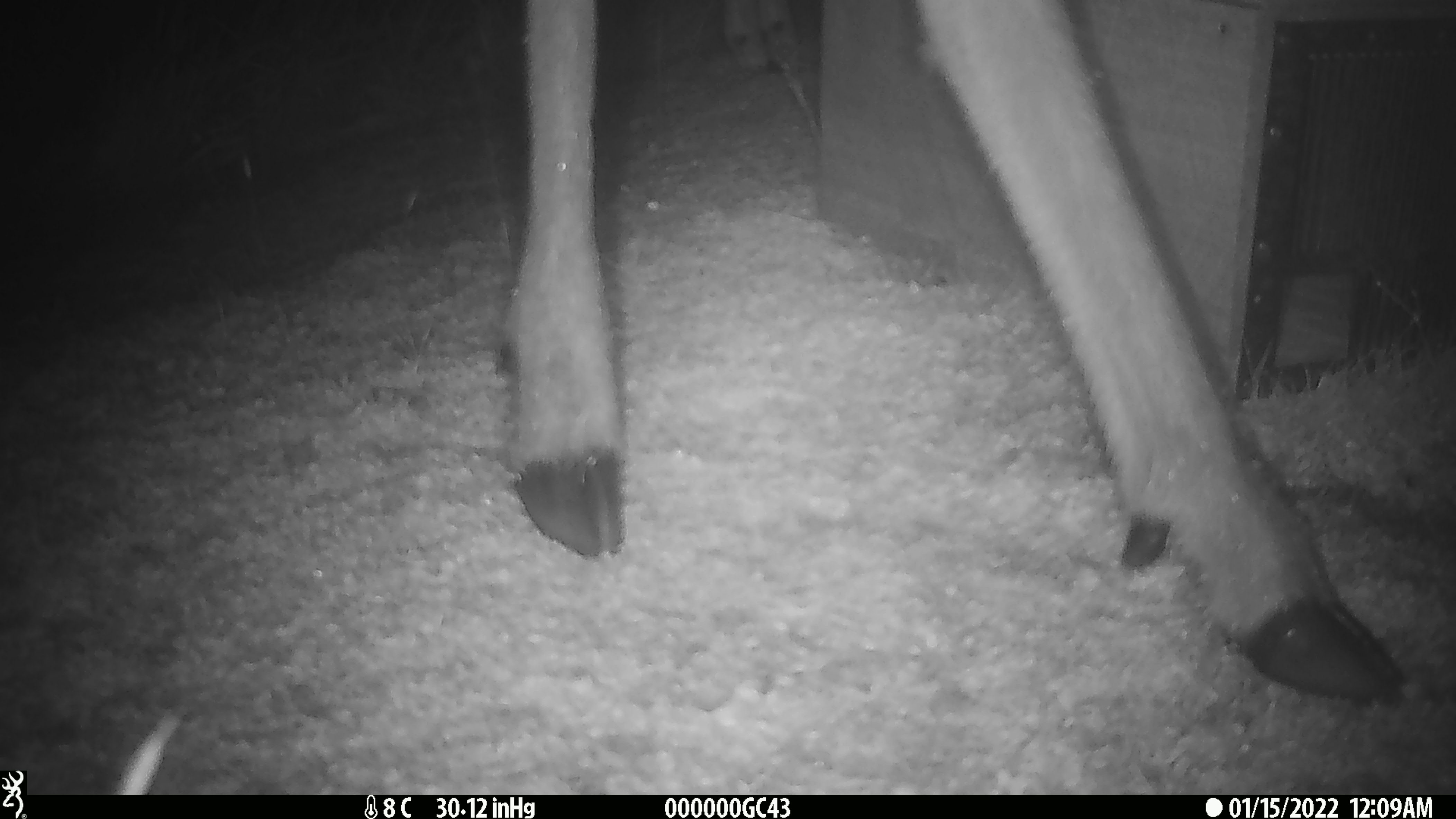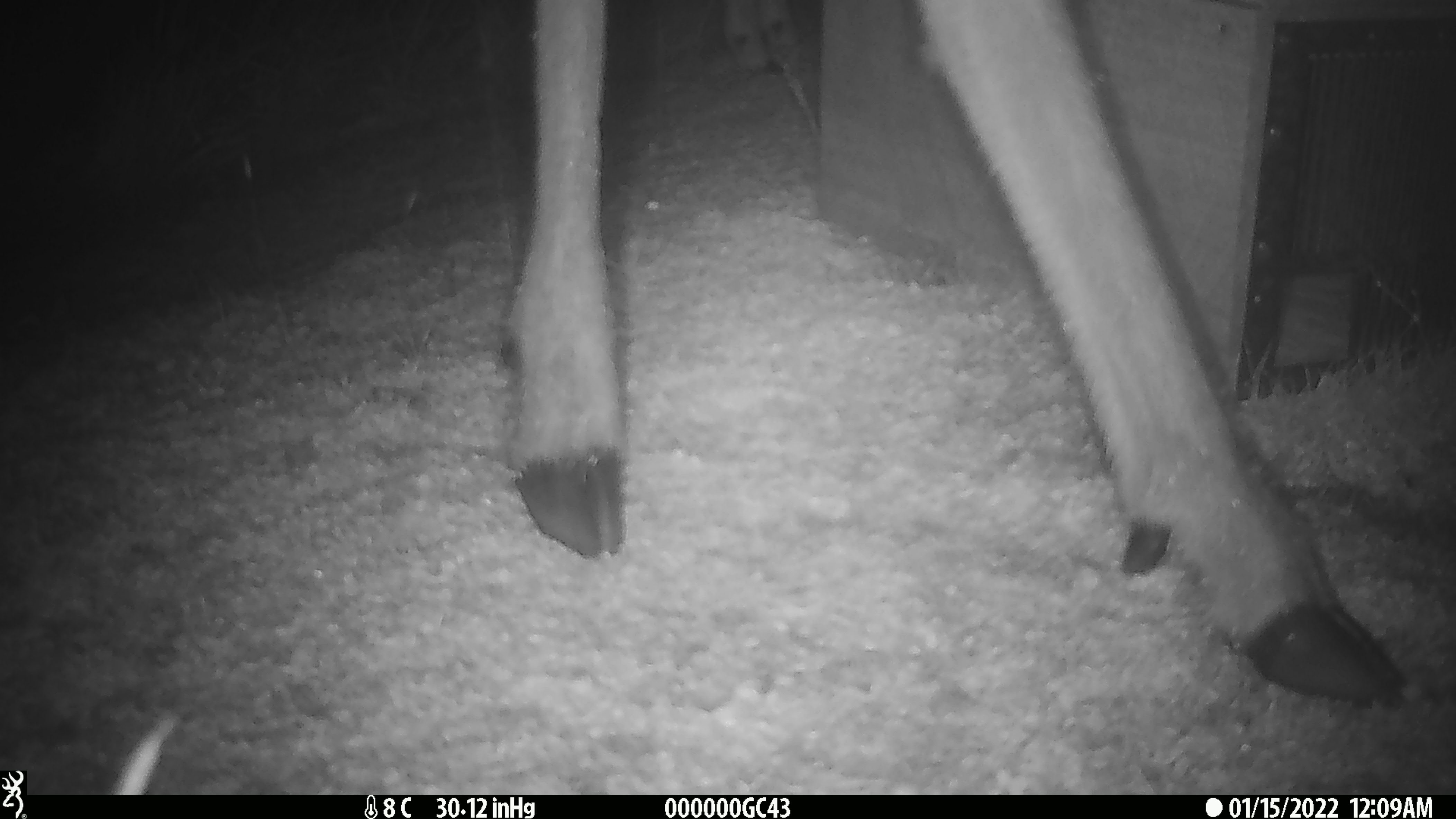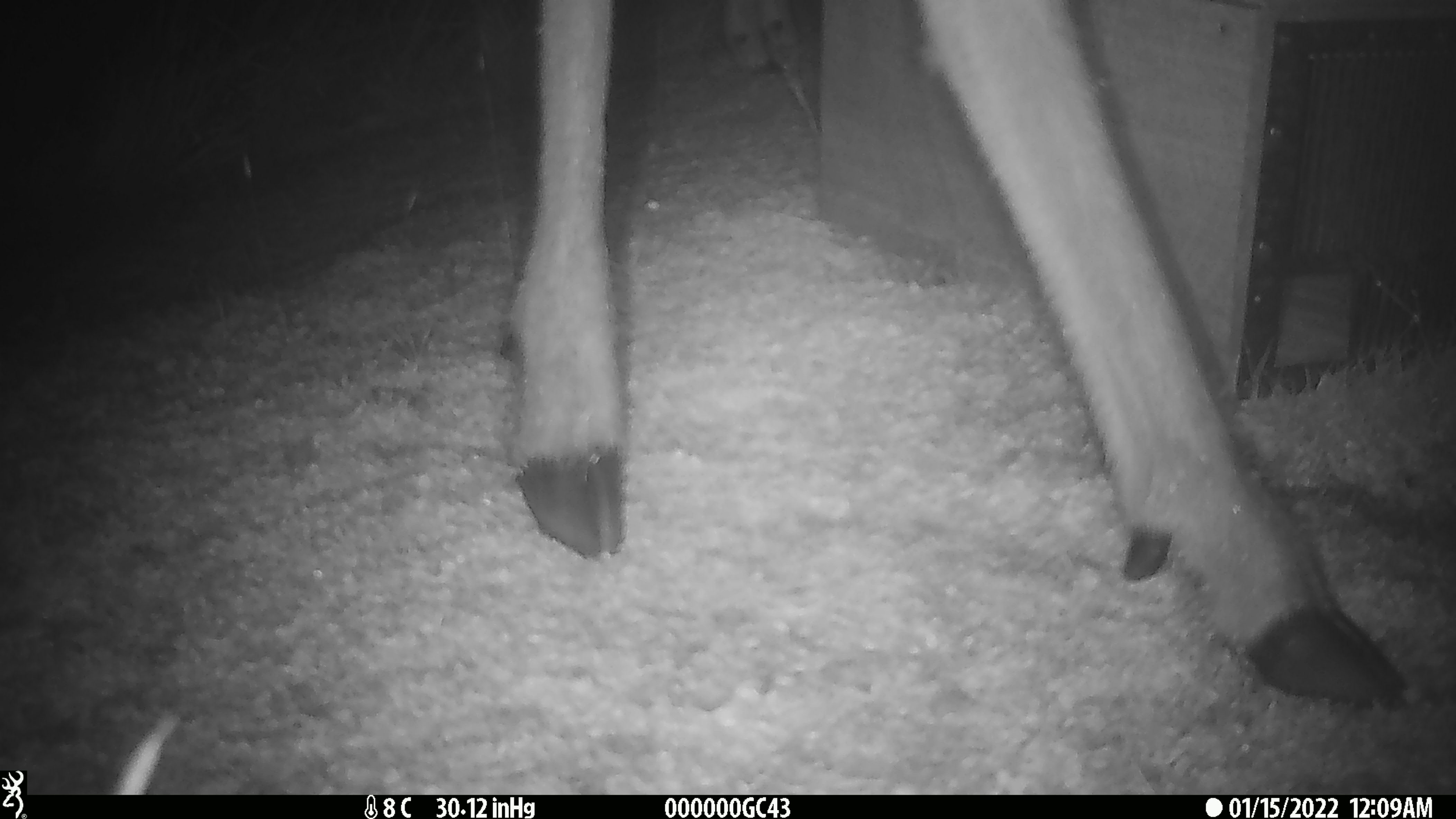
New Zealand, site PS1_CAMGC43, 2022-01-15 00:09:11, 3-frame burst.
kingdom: Animalia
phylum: Chordata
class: Mammalia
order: Artiodactyla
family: Cervidae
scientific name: Cervidae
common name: deer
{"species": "deer (Cervidae)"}